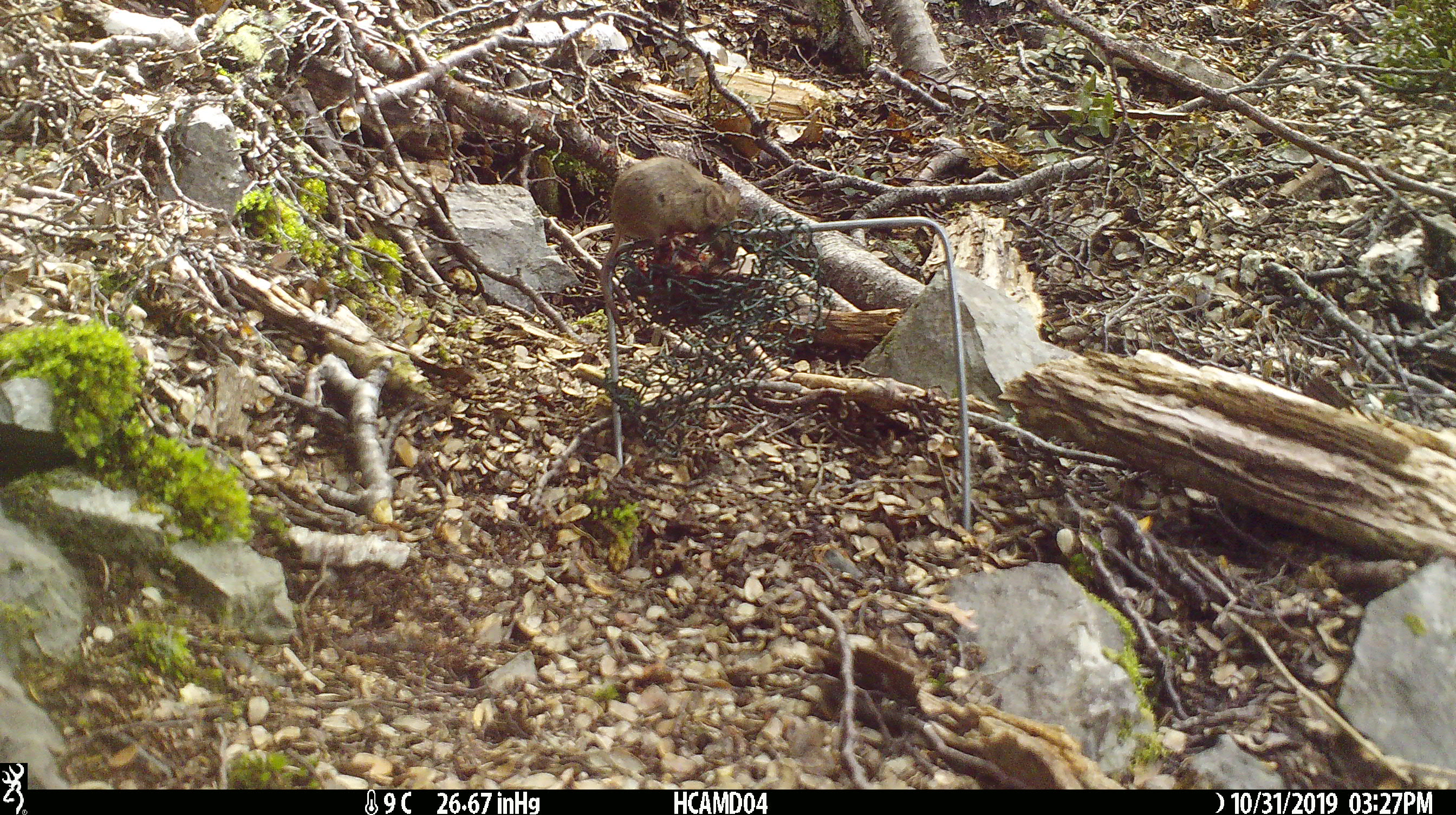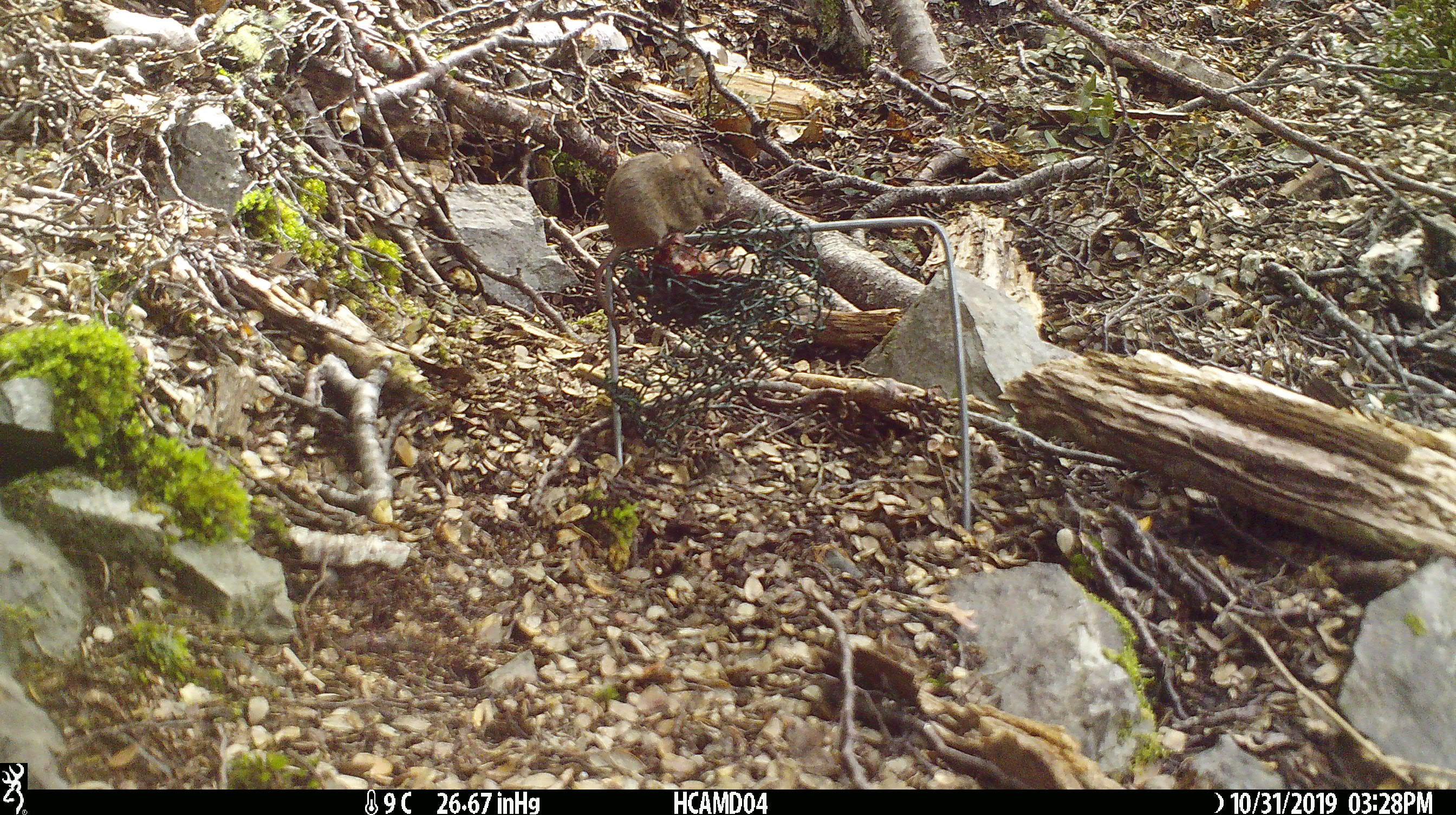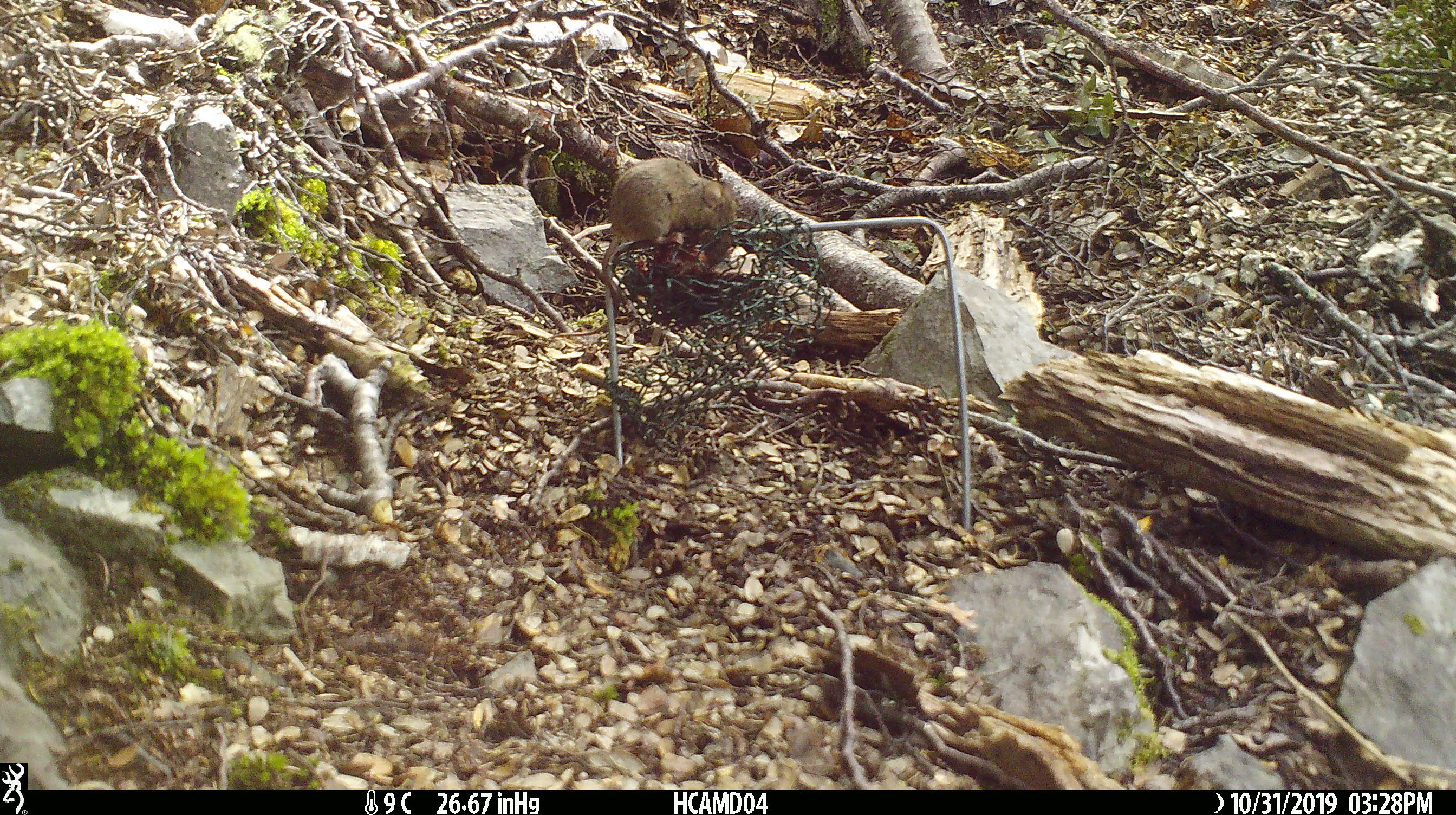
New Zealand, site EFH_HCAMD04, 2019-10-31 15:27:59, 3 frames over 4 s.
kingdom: Animalia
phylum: Chordata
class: Mammalia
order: Rodentia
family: Muridae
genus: Mus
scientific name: Mus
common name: mouse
Mouse (Mus).